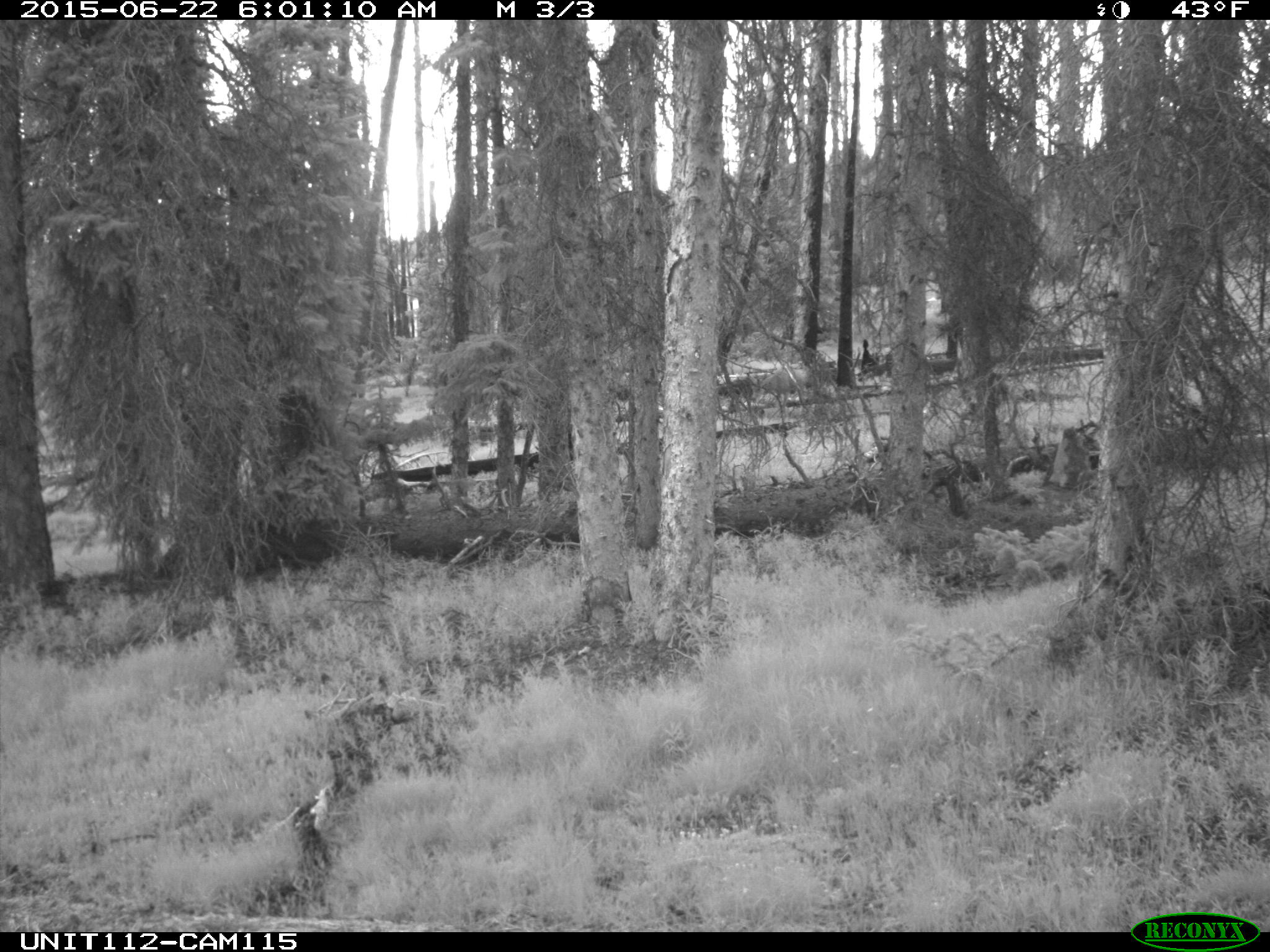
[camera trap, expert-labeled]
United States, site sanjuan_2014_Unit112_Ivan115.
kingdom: Animalia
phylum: Chordata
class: Mammalia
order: Artiodactyla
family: Cervidae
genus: Odocoileus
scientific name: Odocoileus hemionus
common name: mule deer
Odocoileus hemionus (mule deer).